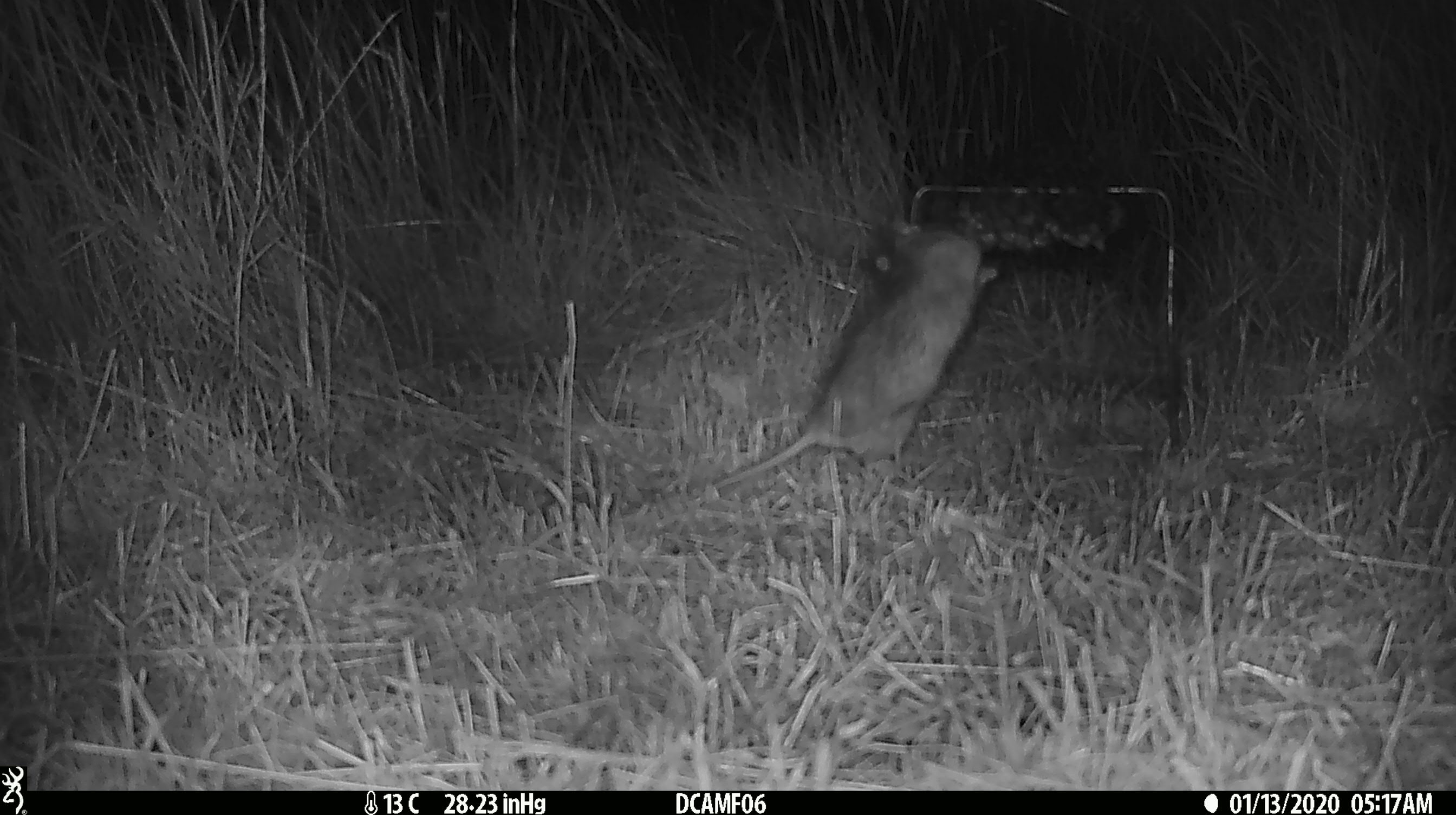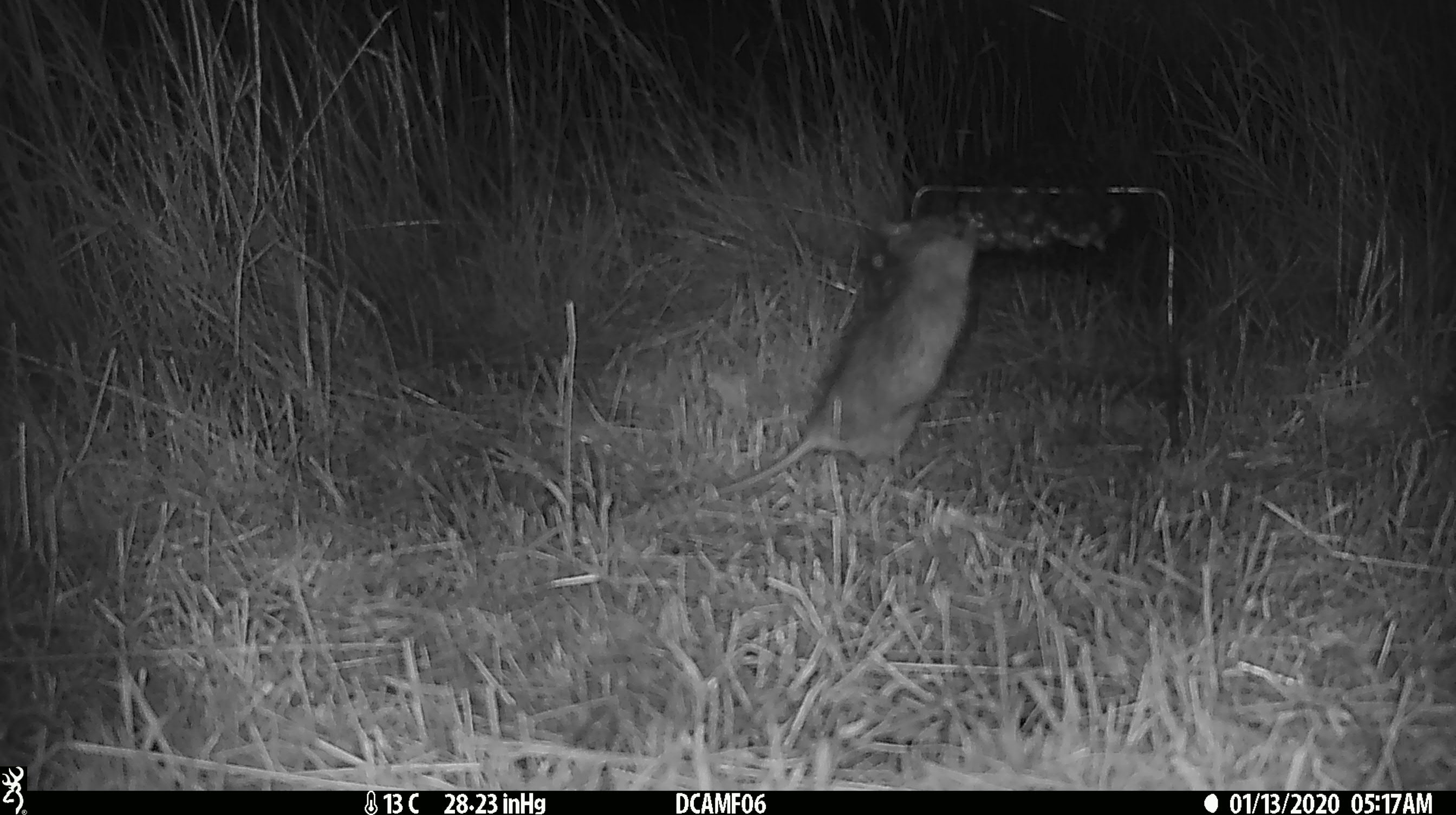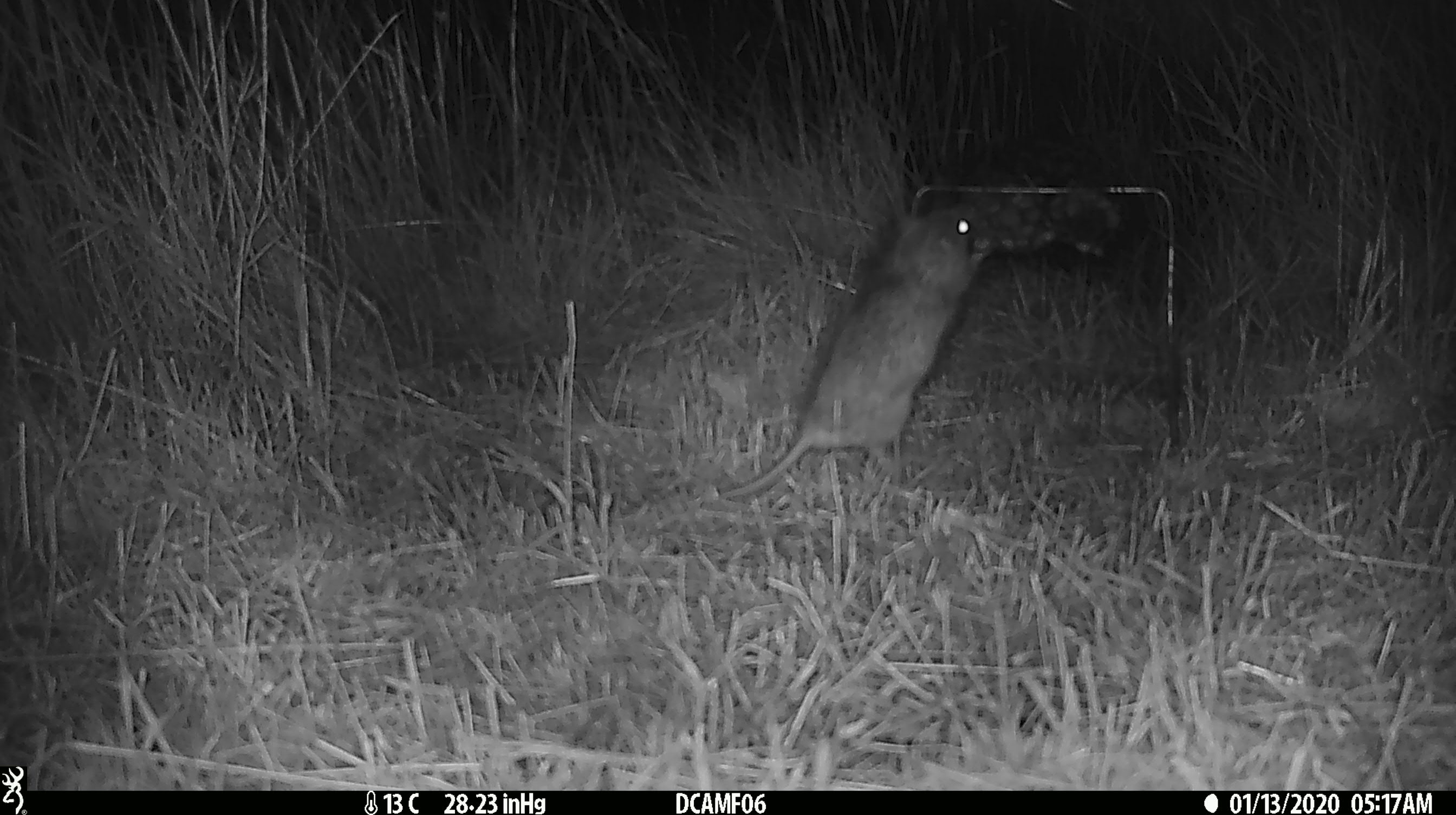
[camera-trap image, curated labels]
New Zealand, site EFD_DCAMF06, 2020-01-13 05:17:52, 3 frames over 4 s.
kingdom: Animalia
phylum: Chordata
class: Mammalia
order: Rodentia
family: Muridae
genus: Rattus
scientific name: Rattus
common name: rat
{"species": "rat (Rattus)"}